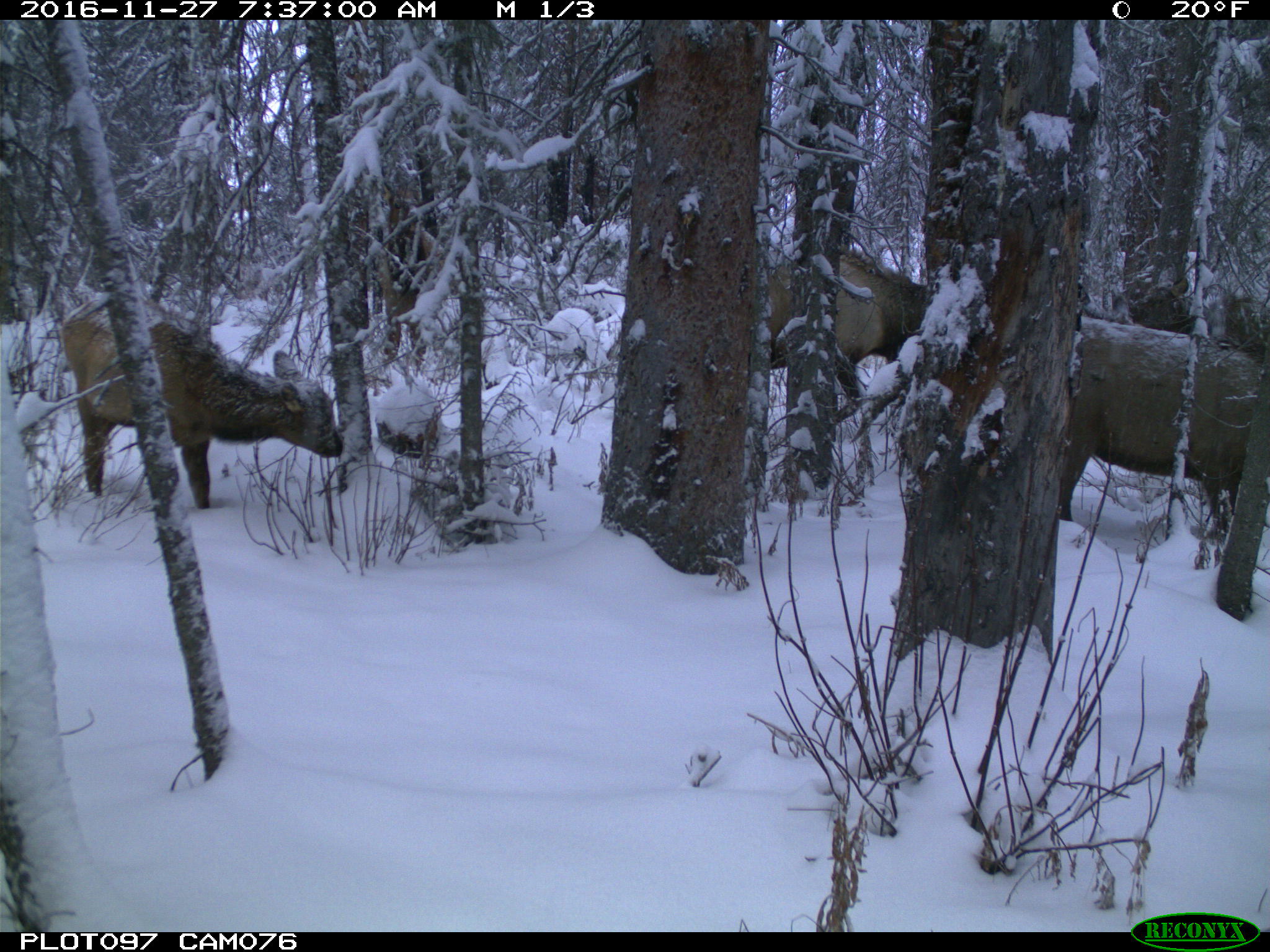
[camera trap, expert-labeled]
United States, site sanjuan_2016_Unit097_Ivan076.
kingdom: Animalia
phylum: Chordata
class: Mammalia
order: Artiodactyla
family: Cervidae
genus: Cervus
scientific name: Cervus elaphus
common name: red deer